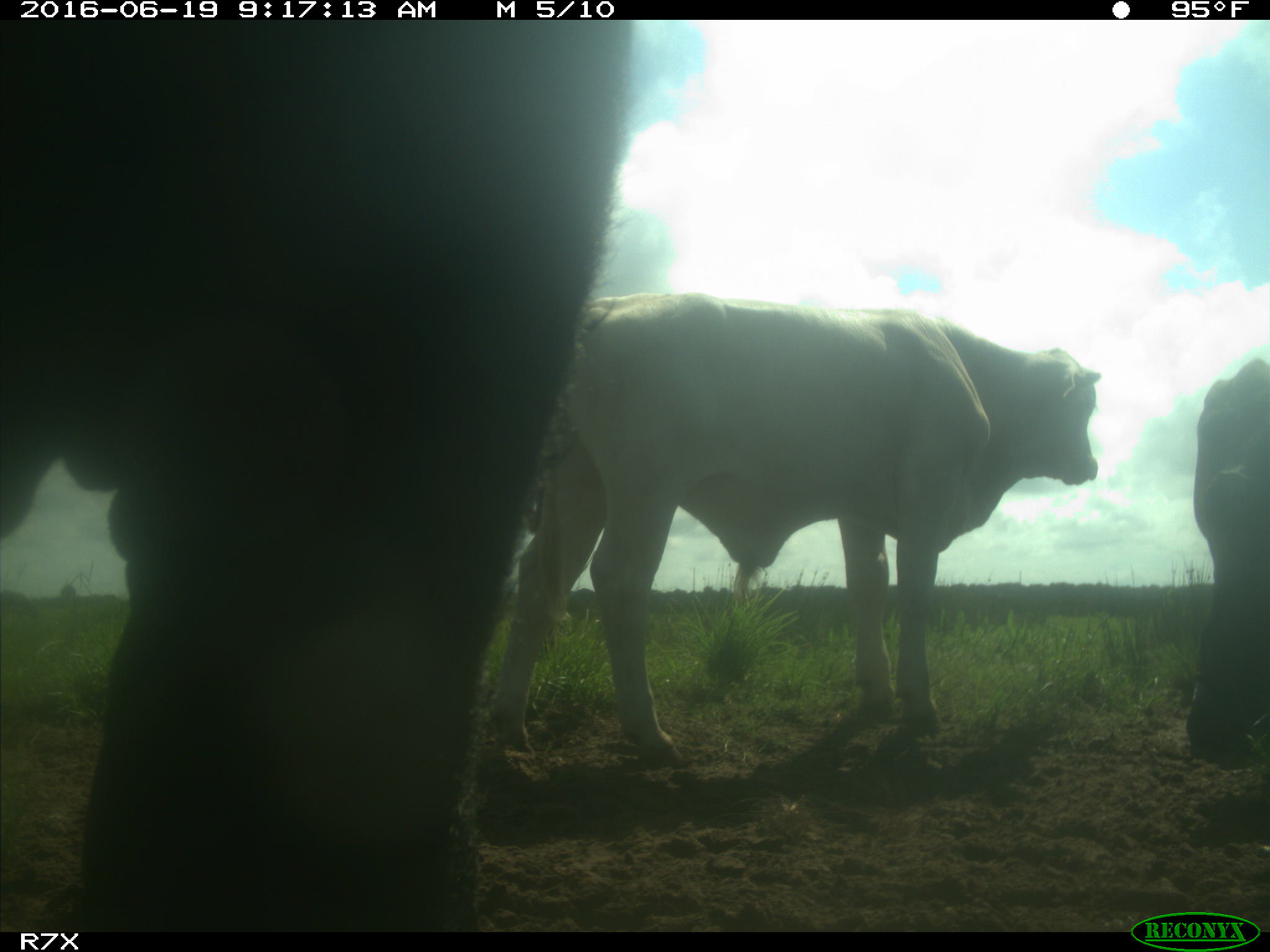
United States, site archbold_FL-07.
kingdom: Animalia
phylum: Chordata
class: Mammalia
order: Artiodactyla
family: Bovidae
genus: Bos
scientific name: Bos taurus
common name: domestic cow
Bos taurus (domestic cow).